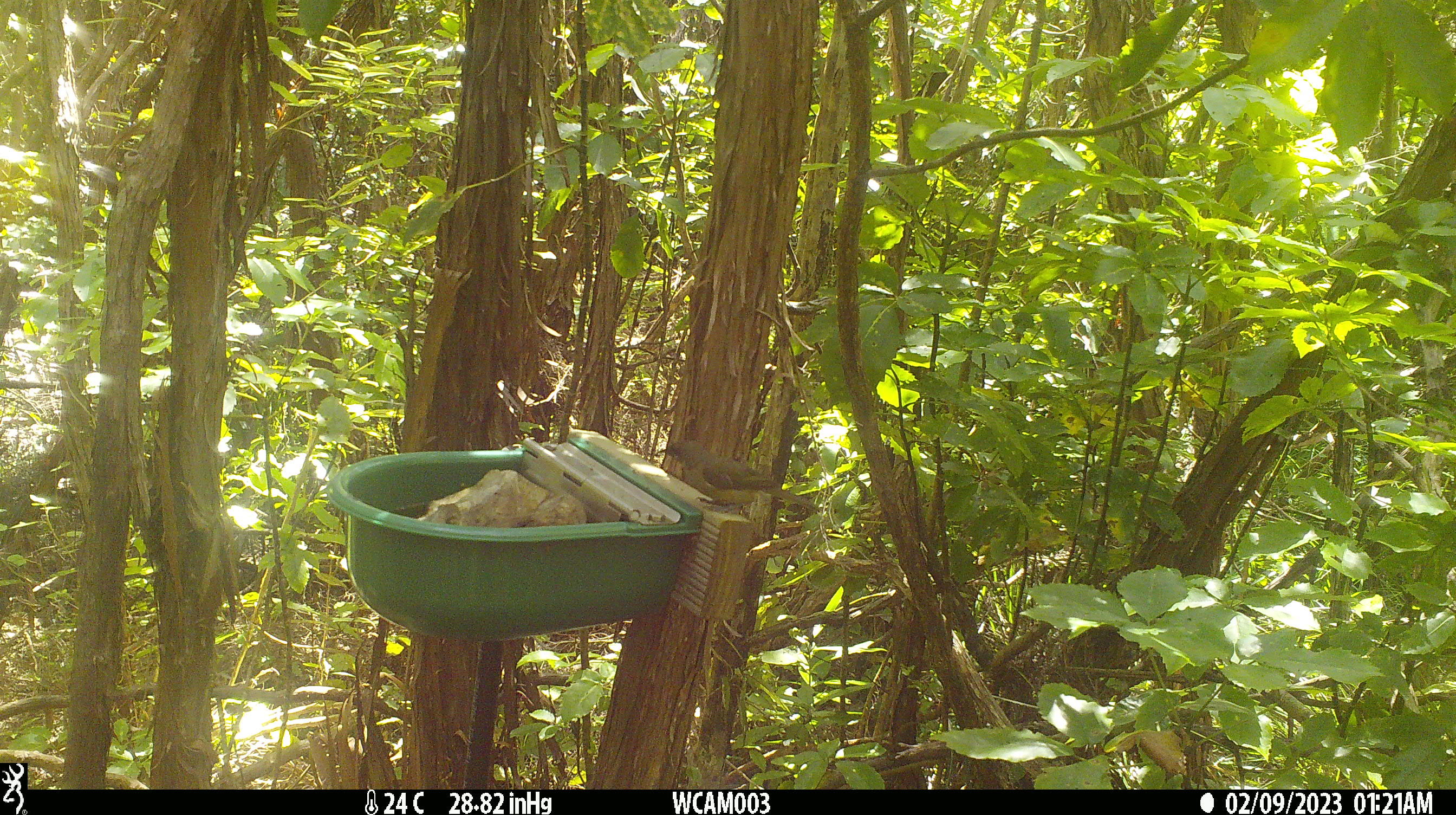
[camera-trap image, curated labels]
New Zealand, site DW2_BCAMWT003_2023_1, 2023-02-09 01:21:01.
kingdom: Animalia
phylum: Chordata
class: Aves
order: Passeriformes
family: Meliphagidae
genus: Anthornis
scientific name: Anthornis melanura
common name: new zealand bellbird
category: bellbird